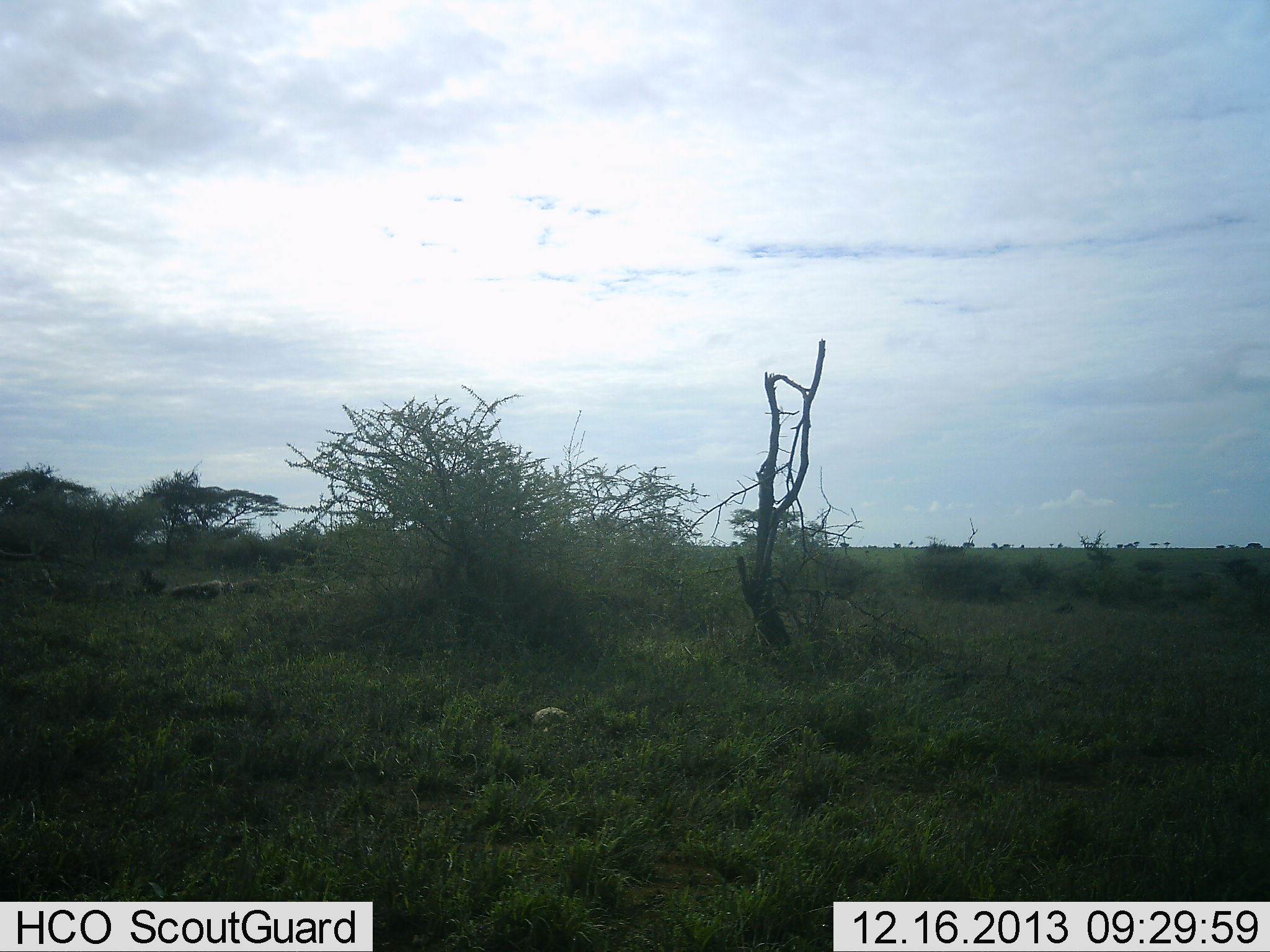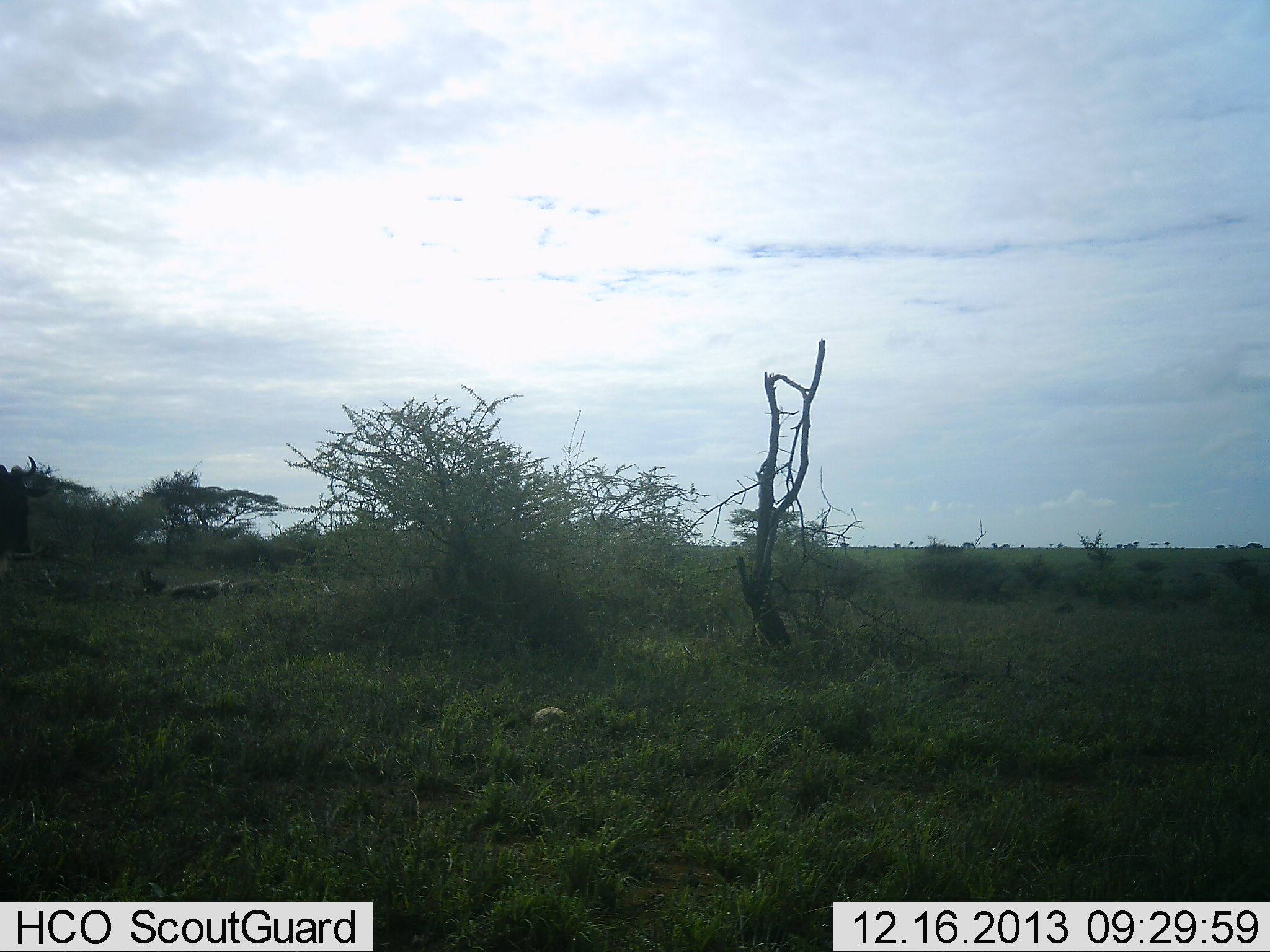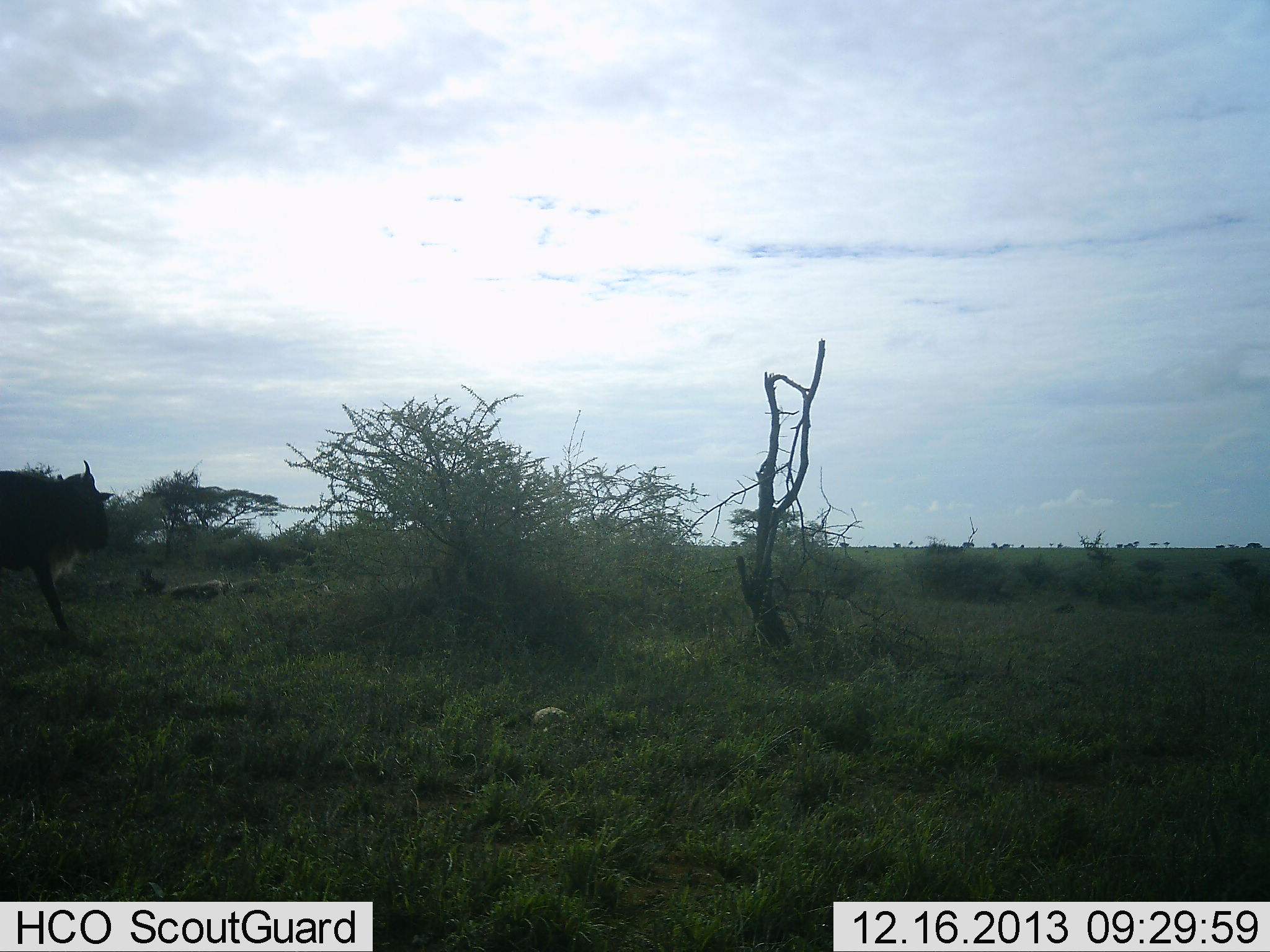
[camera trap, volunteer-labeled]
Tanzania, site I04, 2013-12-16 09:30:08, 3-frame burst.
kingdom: Animalia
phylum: Chordata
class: Mammalia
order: Artiodactyla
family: Bovidae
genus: Connochaetes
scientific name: Connochaetes taurinus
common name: blue wildebeest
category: wildebeest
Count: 1.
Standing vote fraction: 0%.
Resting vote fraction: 0%.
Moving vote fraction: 100%.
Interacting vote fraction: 0%.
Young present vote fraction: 10%.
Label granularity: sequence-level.